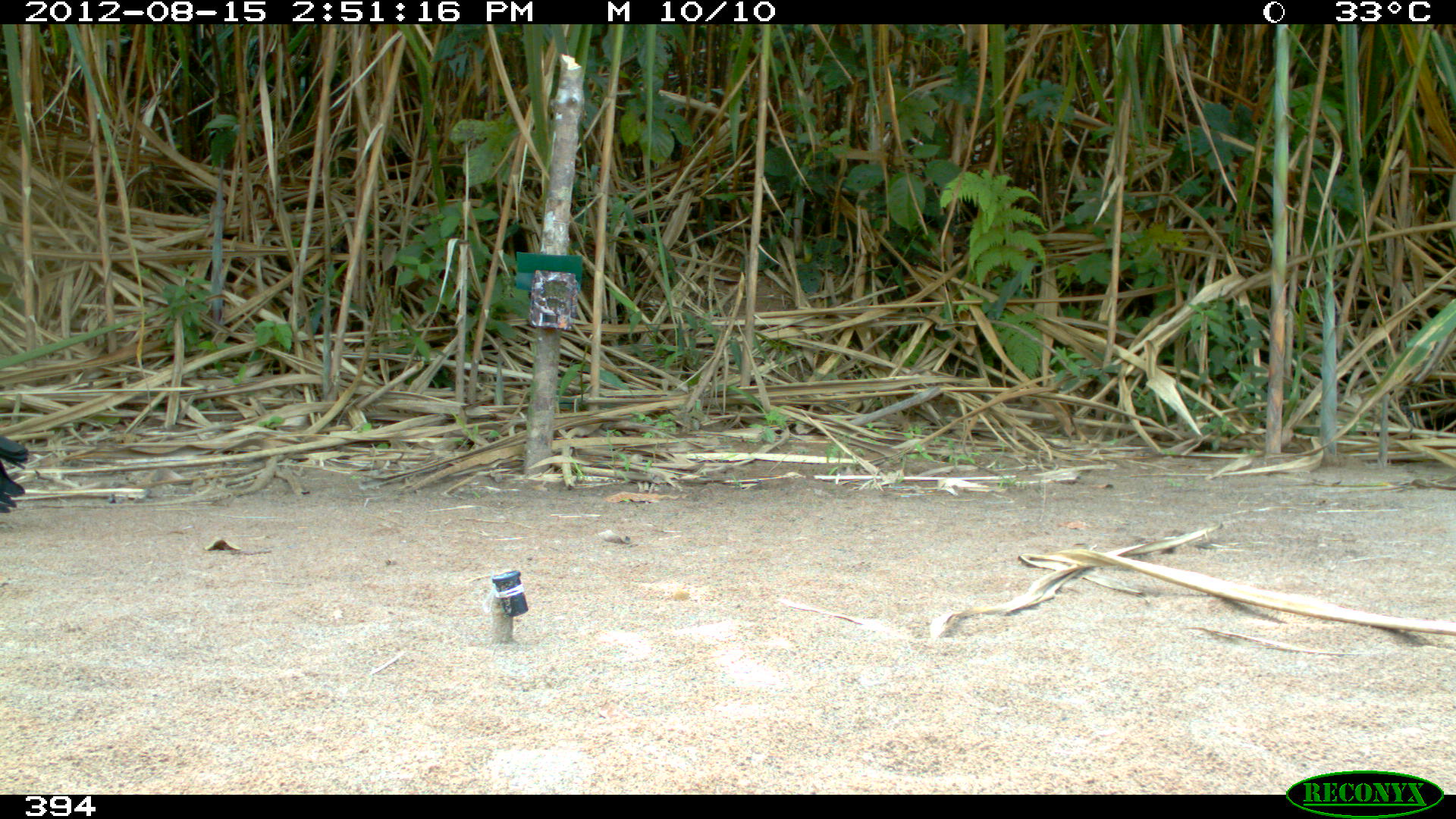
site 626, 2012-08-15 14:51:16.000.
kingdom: Animalia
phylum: Chordata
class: Aves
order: Cathartiformes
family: Cathartidae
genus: Coragyps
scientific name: Coragyps atratus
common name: black vulture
Coragyps atratus (black vulture).